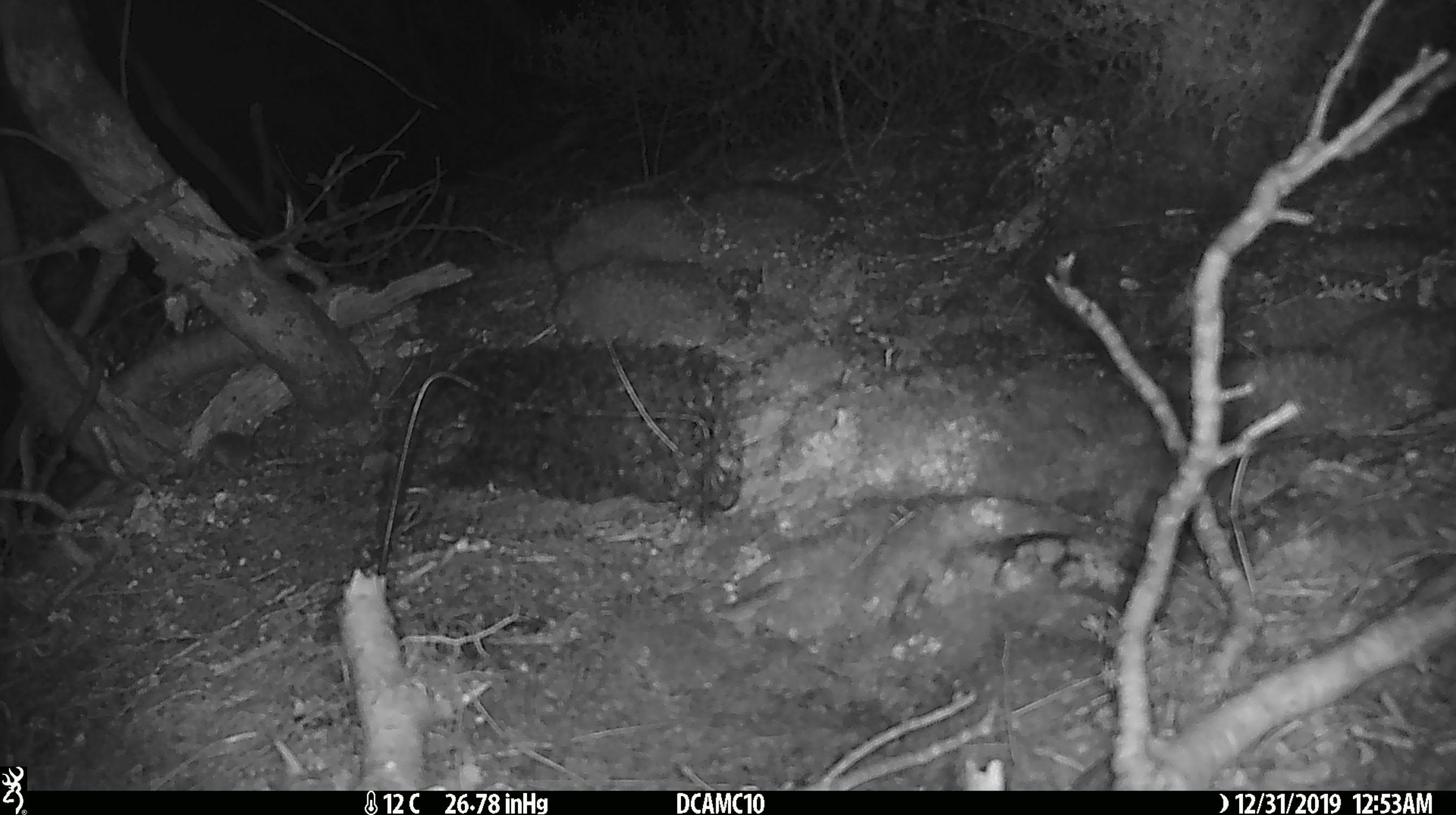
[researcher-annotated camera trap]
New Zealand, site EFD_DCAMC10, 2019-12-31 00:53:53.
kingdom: Animalia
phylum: Chordata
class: Mammalia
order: Rodentia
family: Muridae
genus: Mus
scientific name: Mus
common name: mouse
Mouse (Mus).